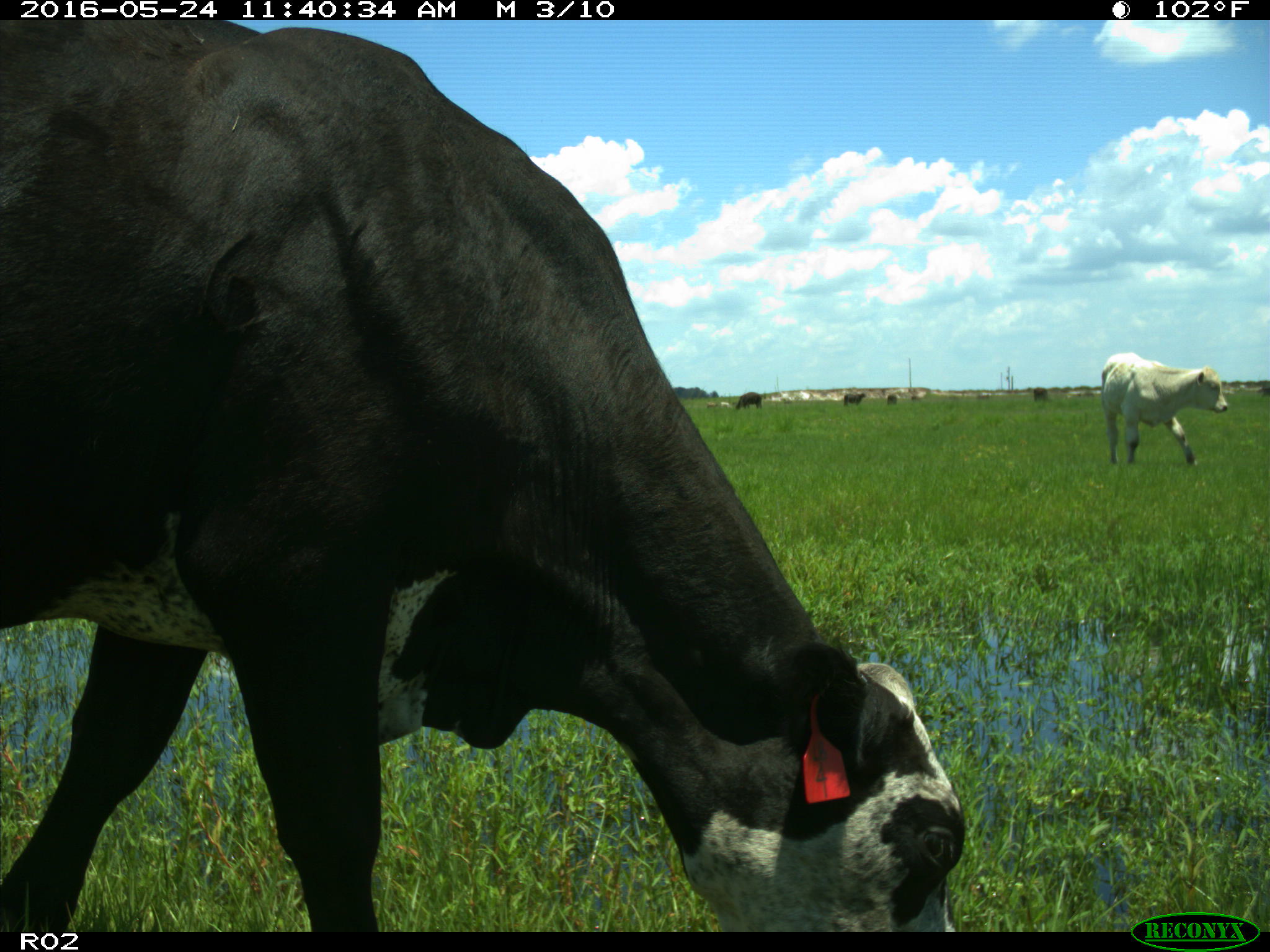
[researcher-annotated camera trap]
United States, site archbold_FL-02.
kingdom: Animalia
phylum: Chordata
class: Mammalia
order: Artiodactyla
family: Bovidae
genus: Bos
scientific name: Bos taurus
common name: domestic cow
Bos taurus (domestic cow).